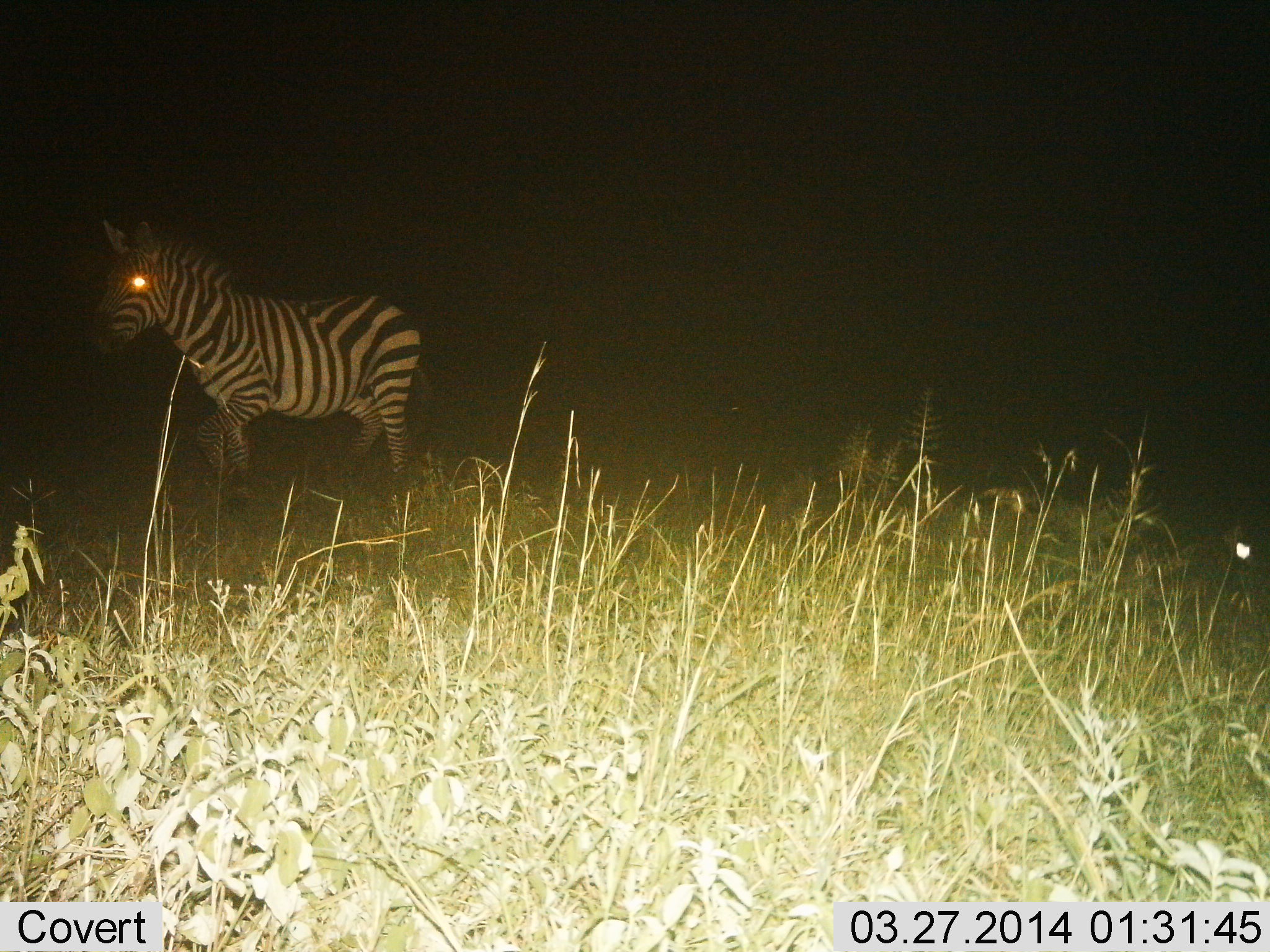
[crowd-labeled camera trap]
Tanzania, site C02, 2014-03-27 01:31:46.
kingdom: Animalia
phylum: Chordata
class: Mammalia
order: Perissodactyla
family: Equidae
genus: Equus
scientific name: Equus quagga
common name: plains zebra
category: zebra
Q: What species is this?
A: Zebra (plains zebra) (Equus quagga).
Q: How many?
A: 1.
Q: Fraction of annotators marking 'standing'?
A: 10%.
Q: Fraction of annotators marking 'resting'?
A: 0%.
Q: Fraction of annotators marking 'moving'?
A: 90%.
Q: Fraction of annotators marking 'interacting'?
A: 0%.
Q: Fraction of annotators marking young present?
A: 0%.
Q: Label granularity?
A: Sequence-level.